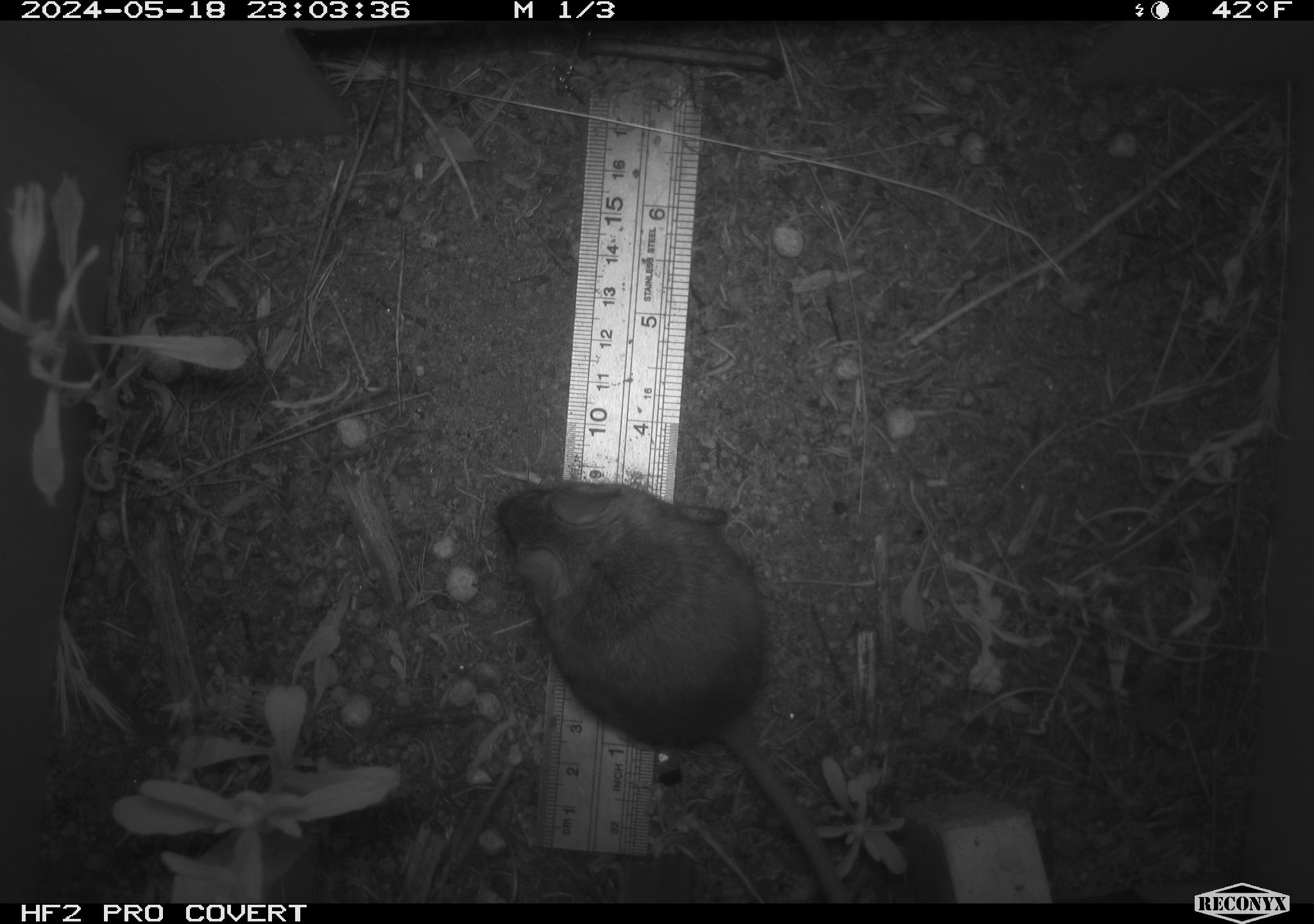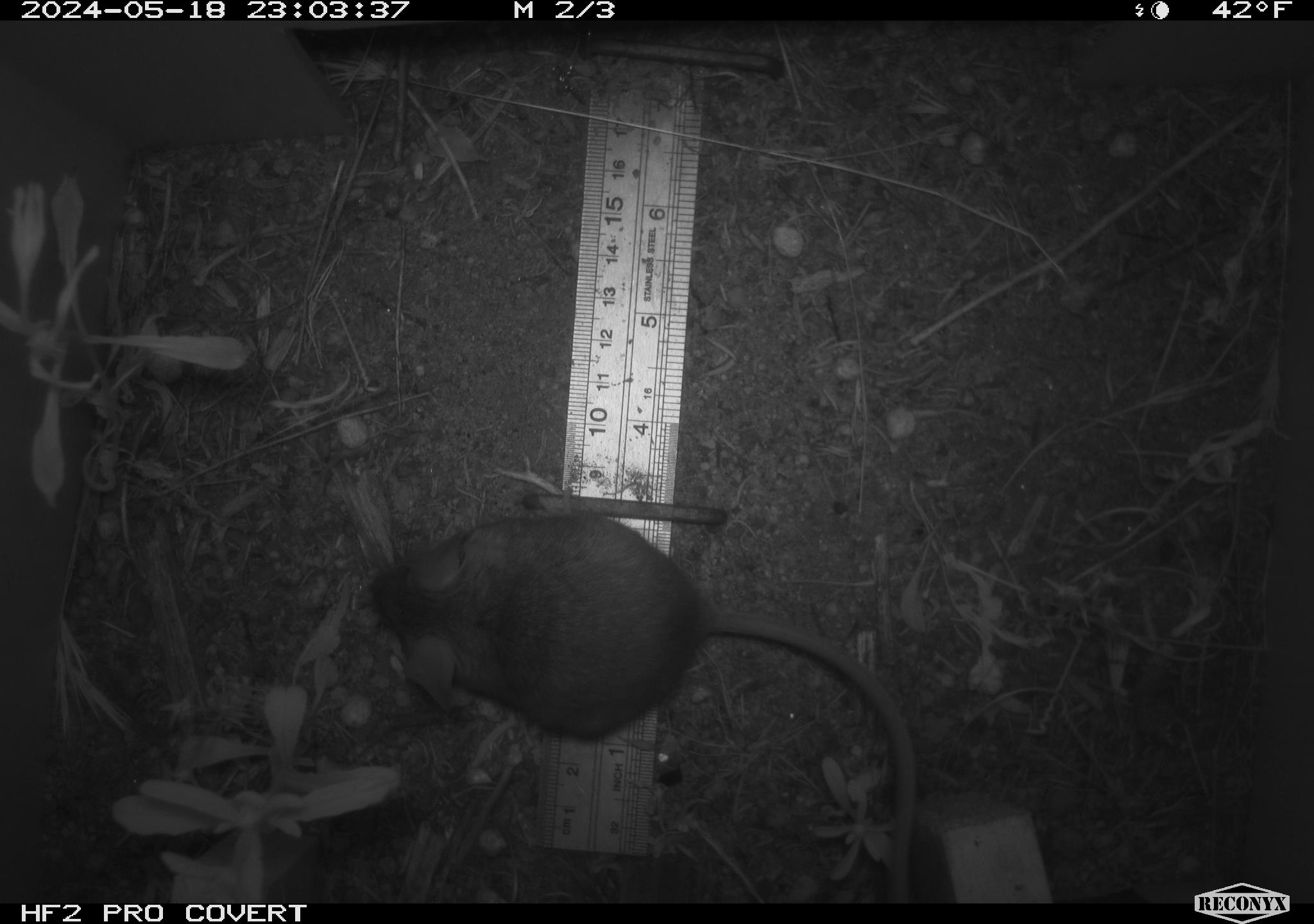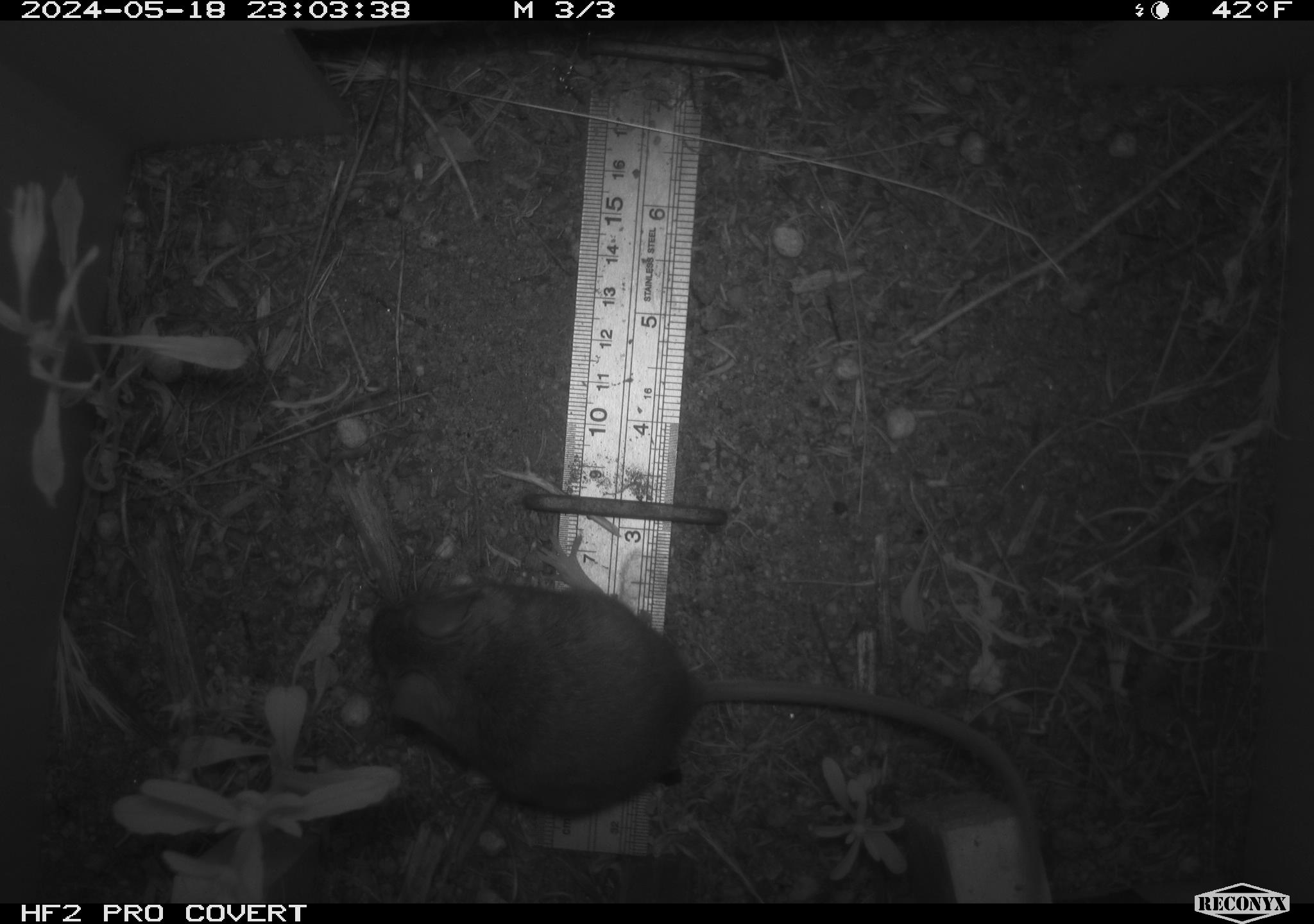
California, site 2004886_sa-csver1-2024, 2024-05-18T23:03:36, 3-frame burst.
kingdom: Animalia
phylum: Chordata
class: Mammalia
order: Rodentia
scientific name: Rodentia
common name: rodent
Rodent (Rodentia).